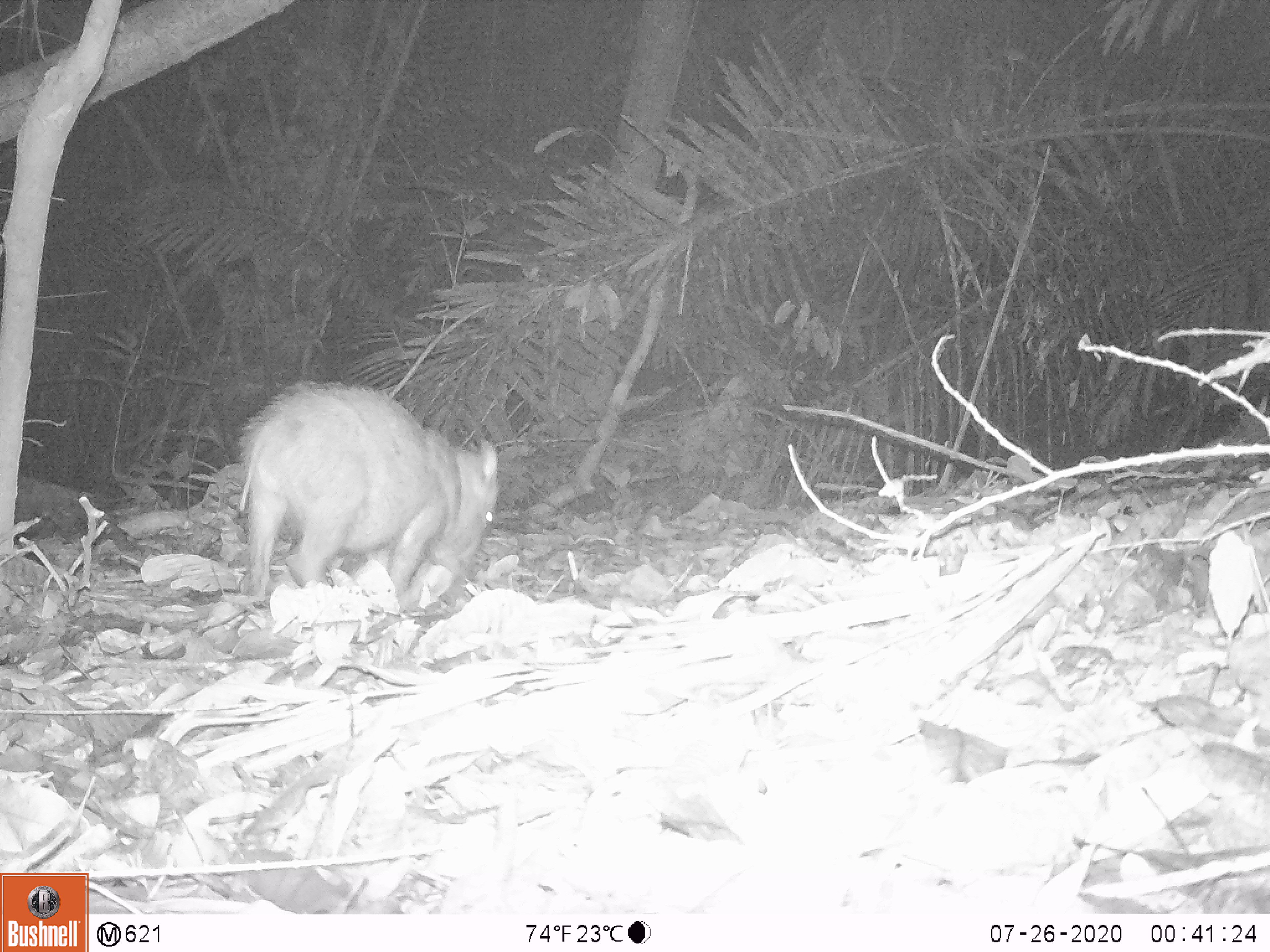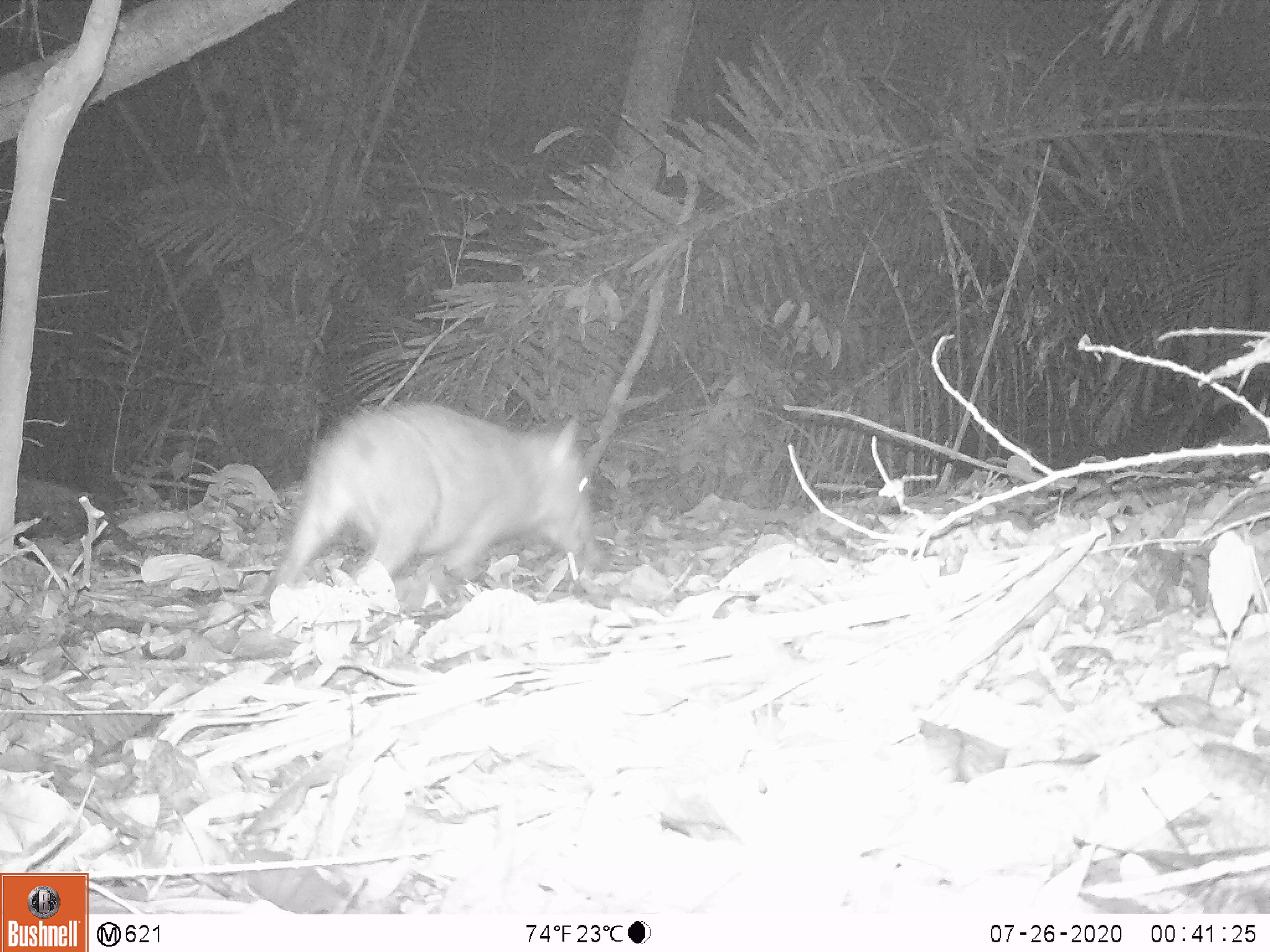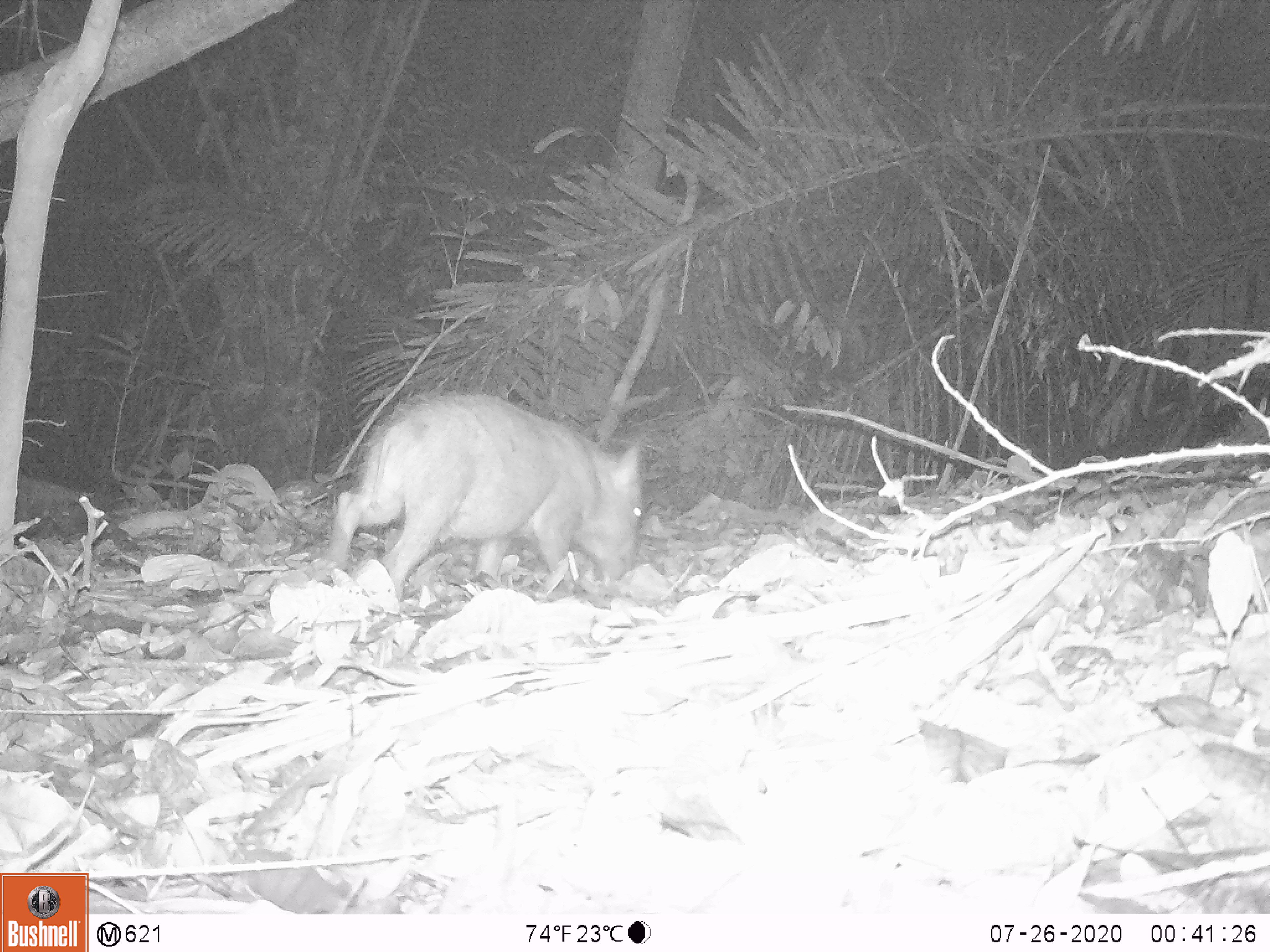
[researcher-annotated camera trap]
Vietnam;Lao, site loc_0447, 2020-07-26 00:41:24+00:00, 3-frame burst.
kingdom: Animalia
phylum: Chordata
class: Mammalia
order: Artiodactyla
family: Suidae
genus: Sus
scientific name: Sus scrofa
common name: eurasian wild pig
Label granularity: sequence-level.